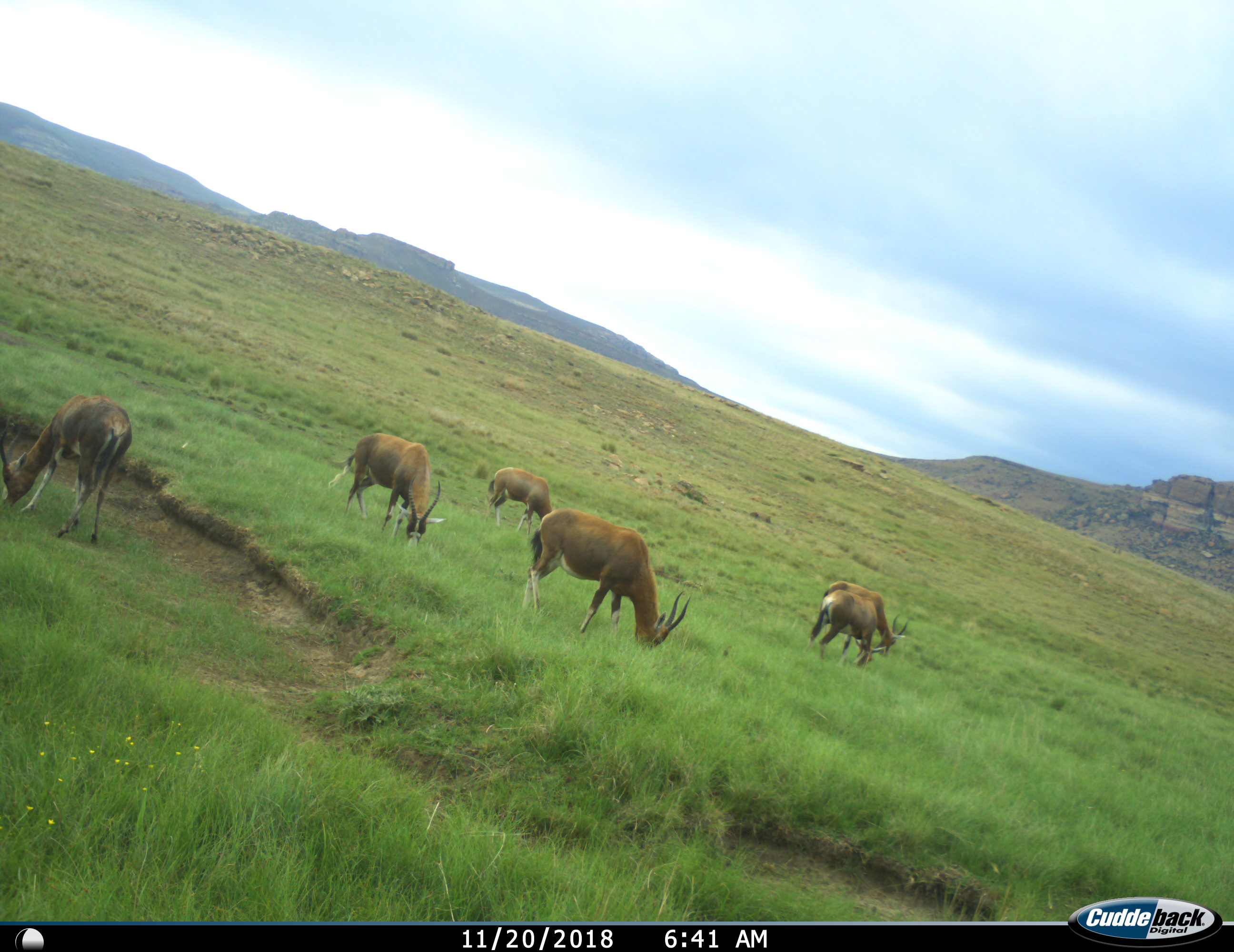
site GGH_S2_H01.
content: unidentified animal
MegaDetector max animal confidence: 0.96